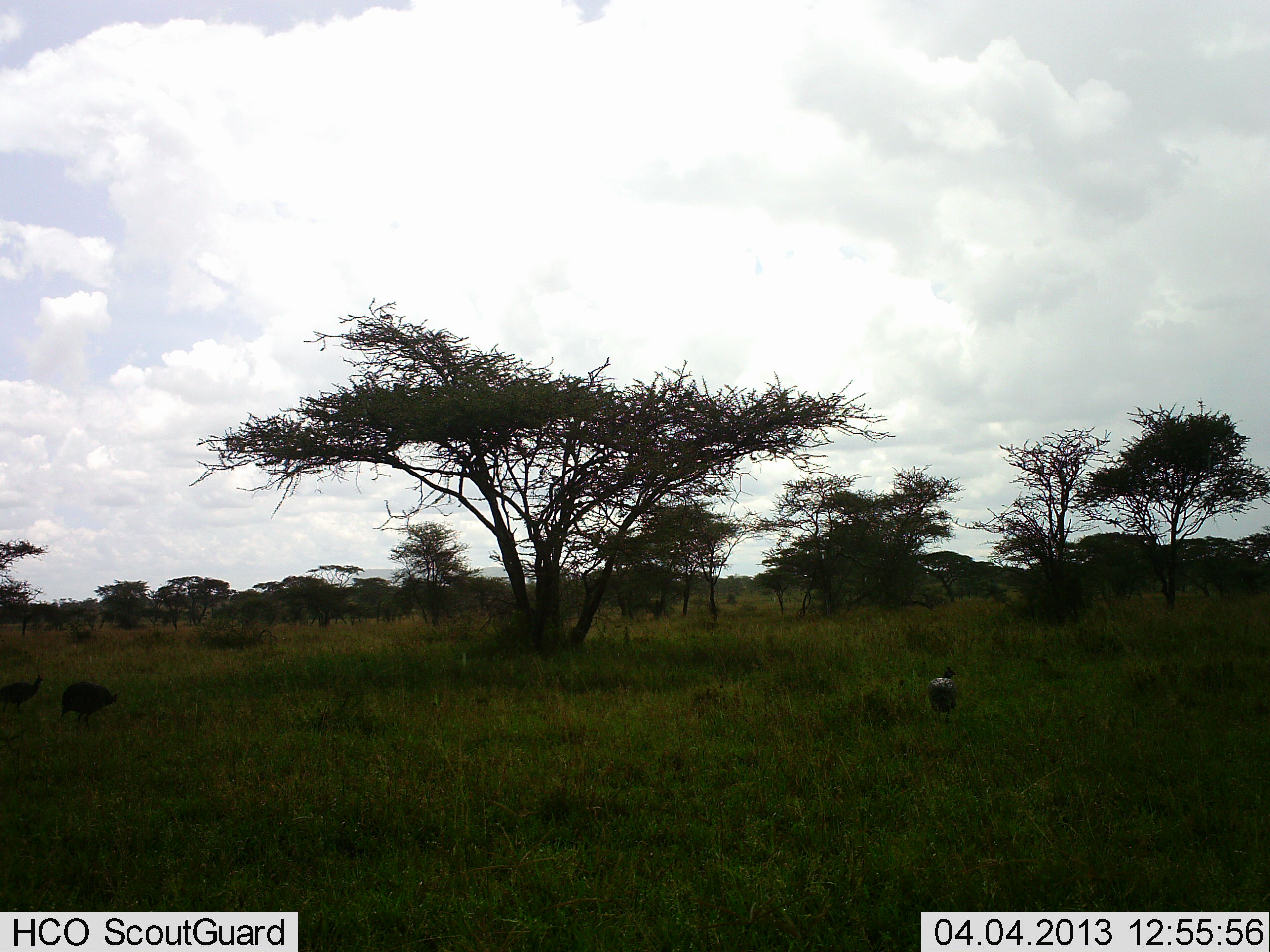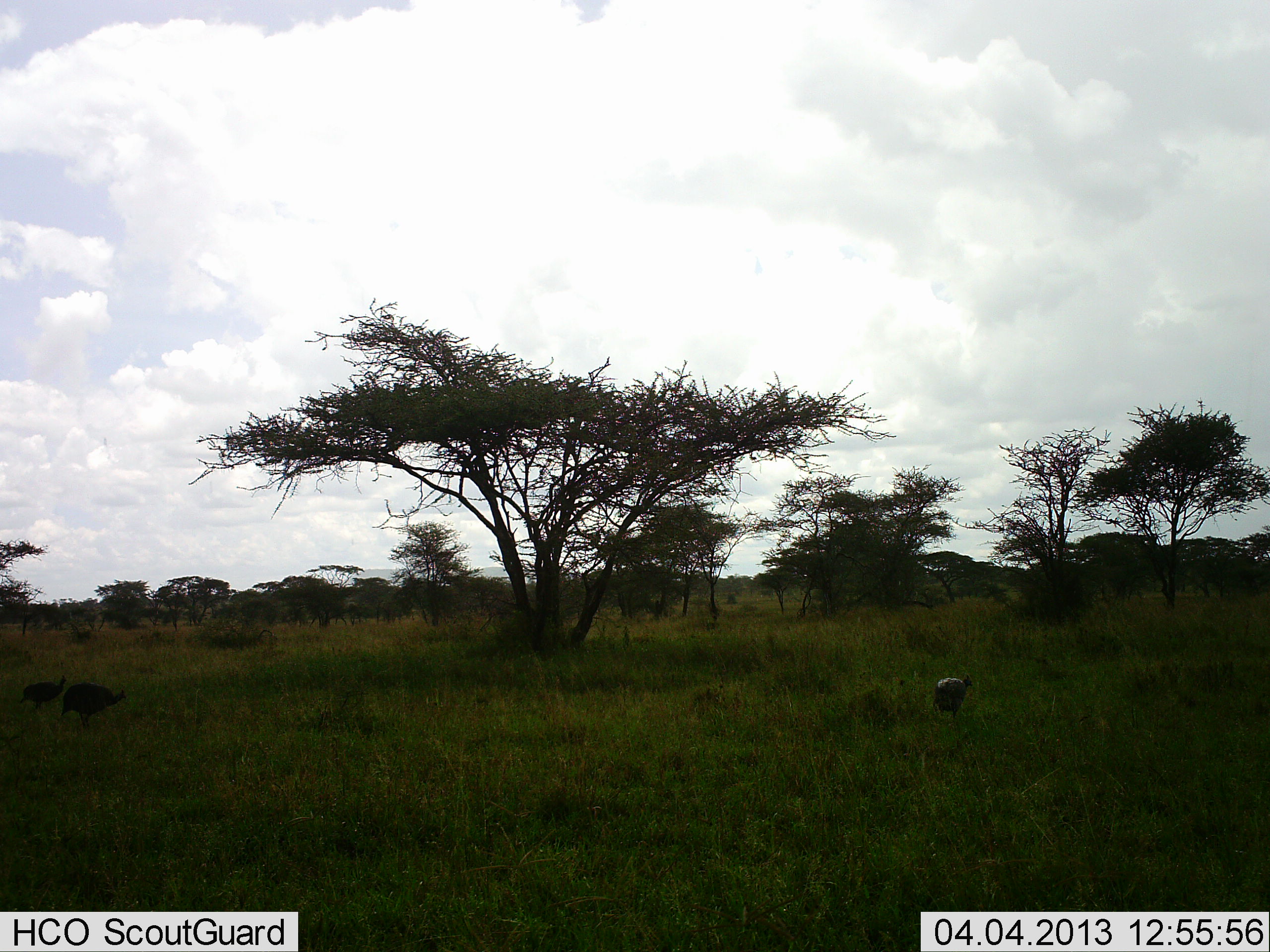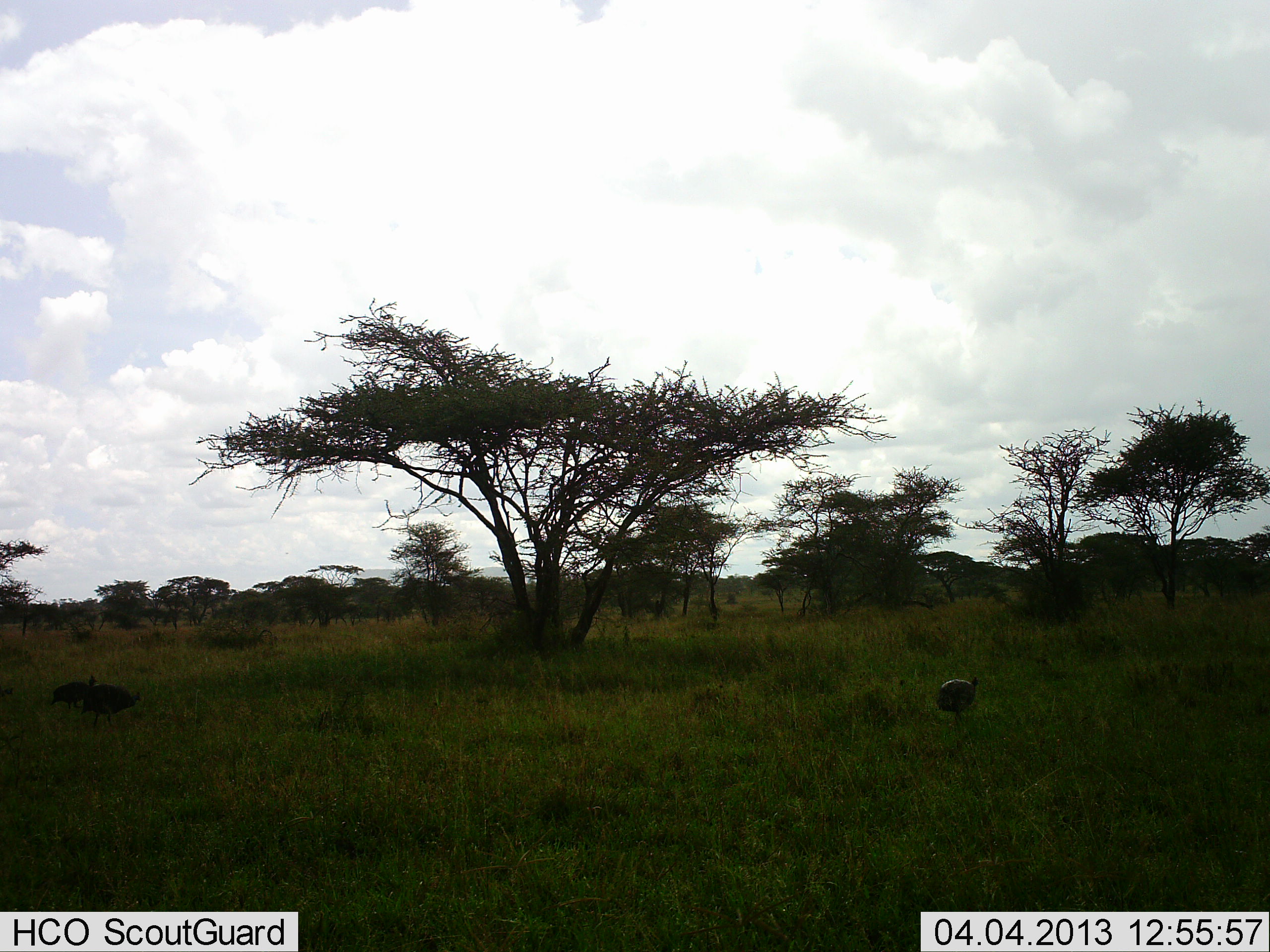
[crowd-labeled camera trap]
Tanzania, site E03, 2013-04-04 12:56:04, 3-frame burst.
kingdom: Animalia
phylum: Chordata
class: Aves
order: Galliformes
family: Numididae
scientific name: Numididae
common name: guinea fowl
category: guineafowl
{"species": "guineafowl (guinea fowl) (Numididae)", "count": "3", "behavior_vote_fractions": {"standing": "31%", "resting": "0%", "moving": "62%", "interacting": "0%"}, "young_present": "0%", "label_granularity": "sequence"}